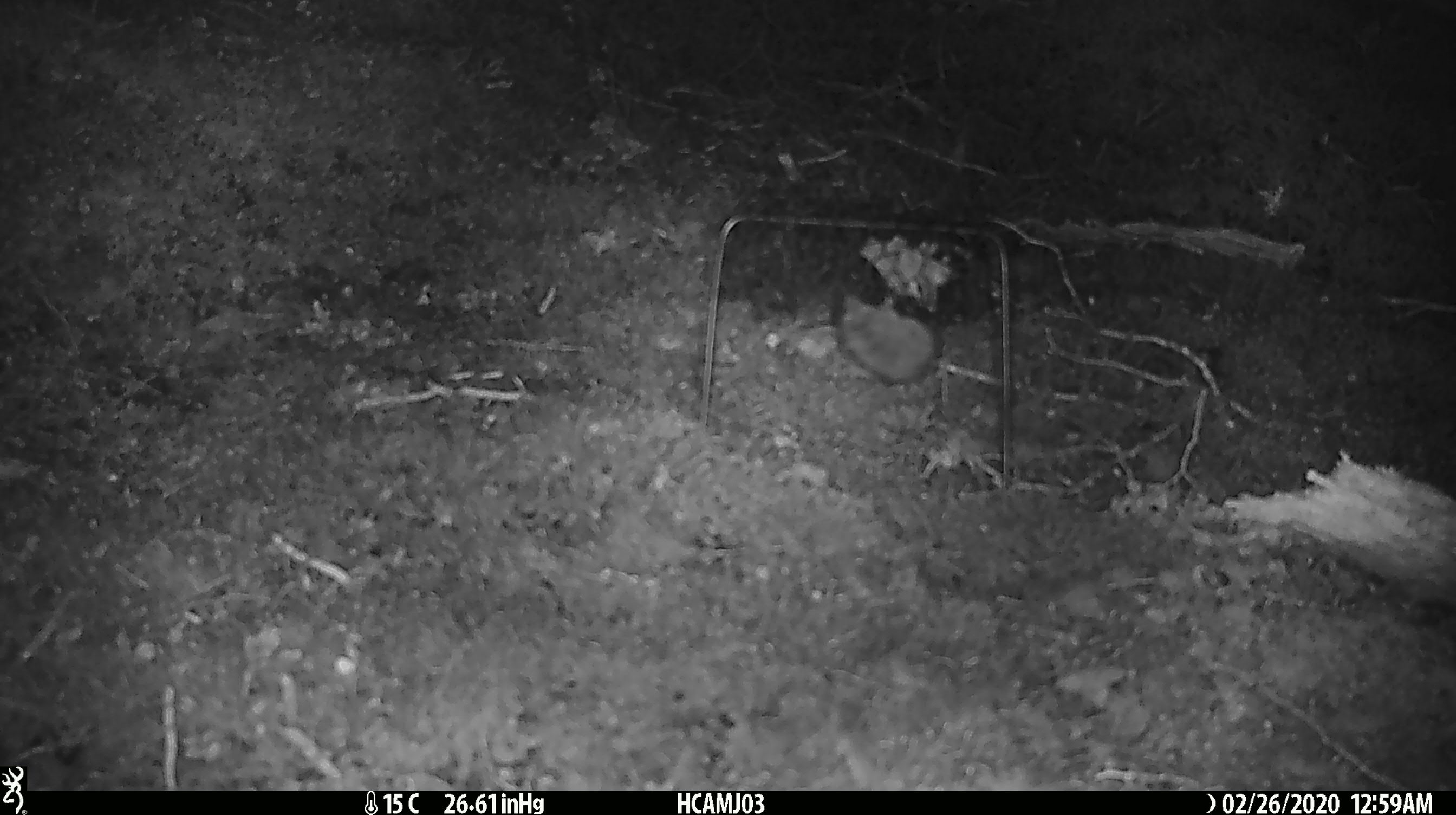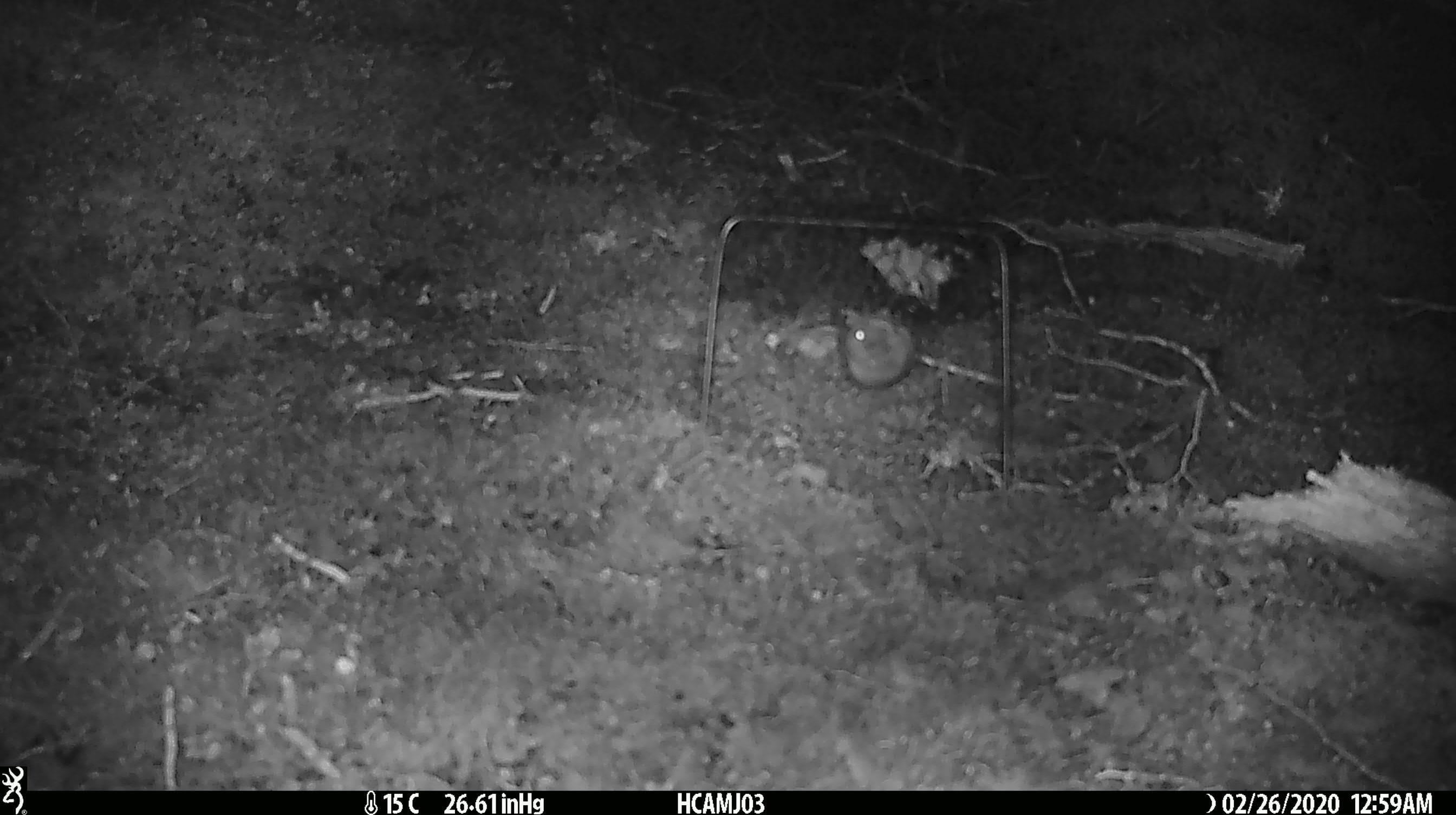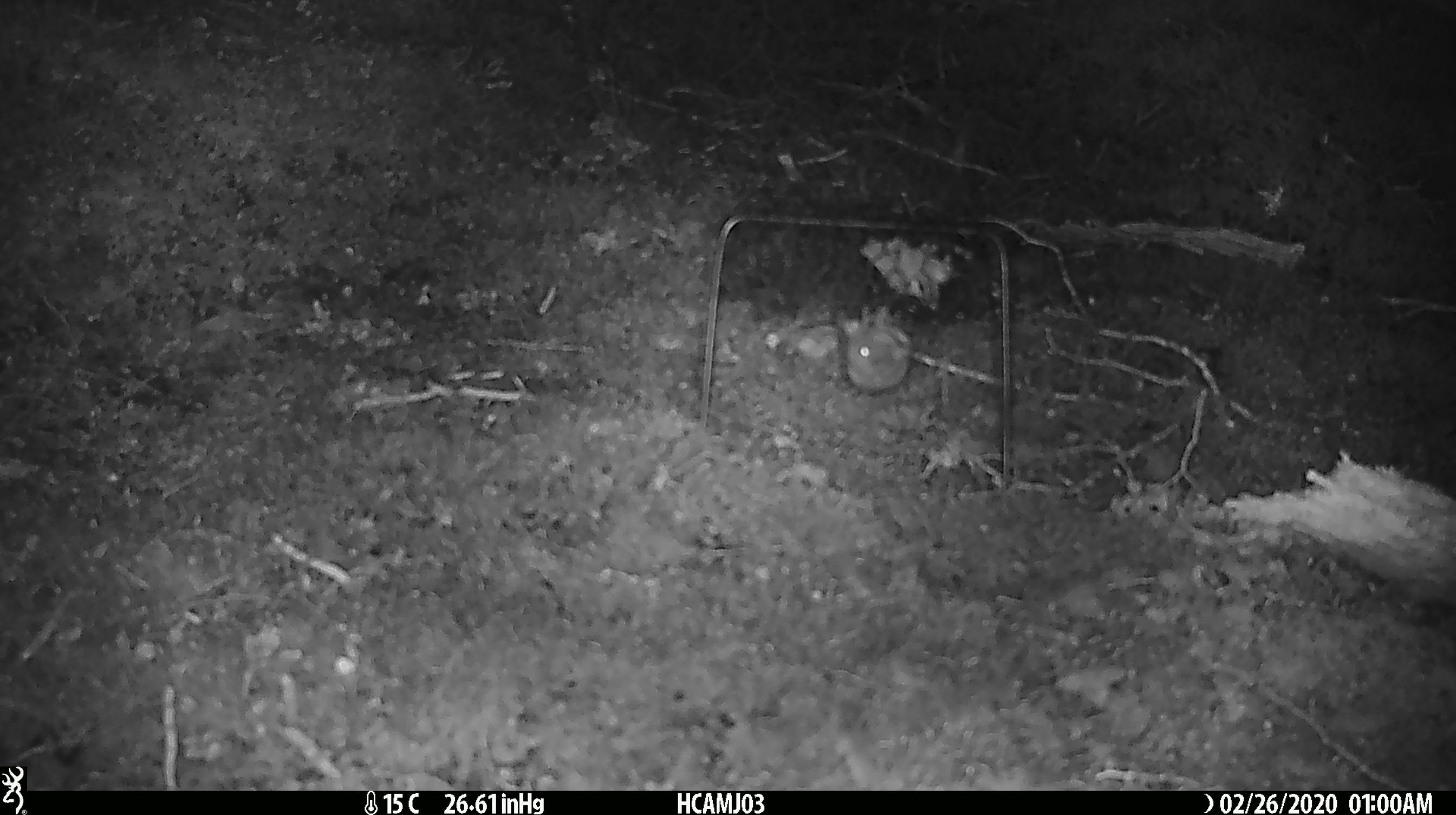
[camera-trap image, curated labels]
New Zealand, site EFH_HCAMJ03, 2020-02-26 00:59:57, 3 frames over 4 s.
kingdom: Animalia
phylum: Chordata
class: Mammalia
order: Rodentia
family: Muridae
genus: Mus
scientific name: Mus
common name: mouse